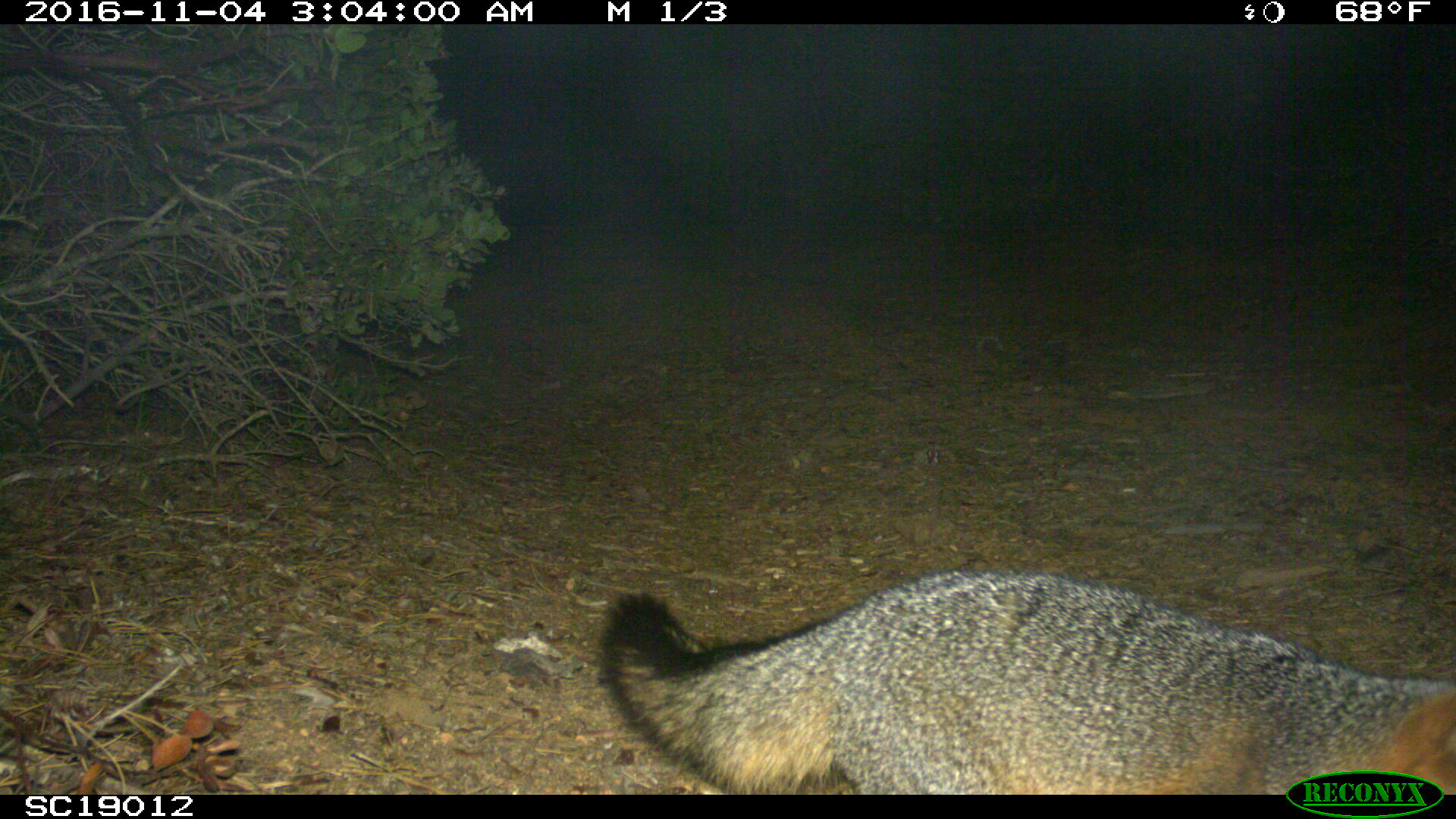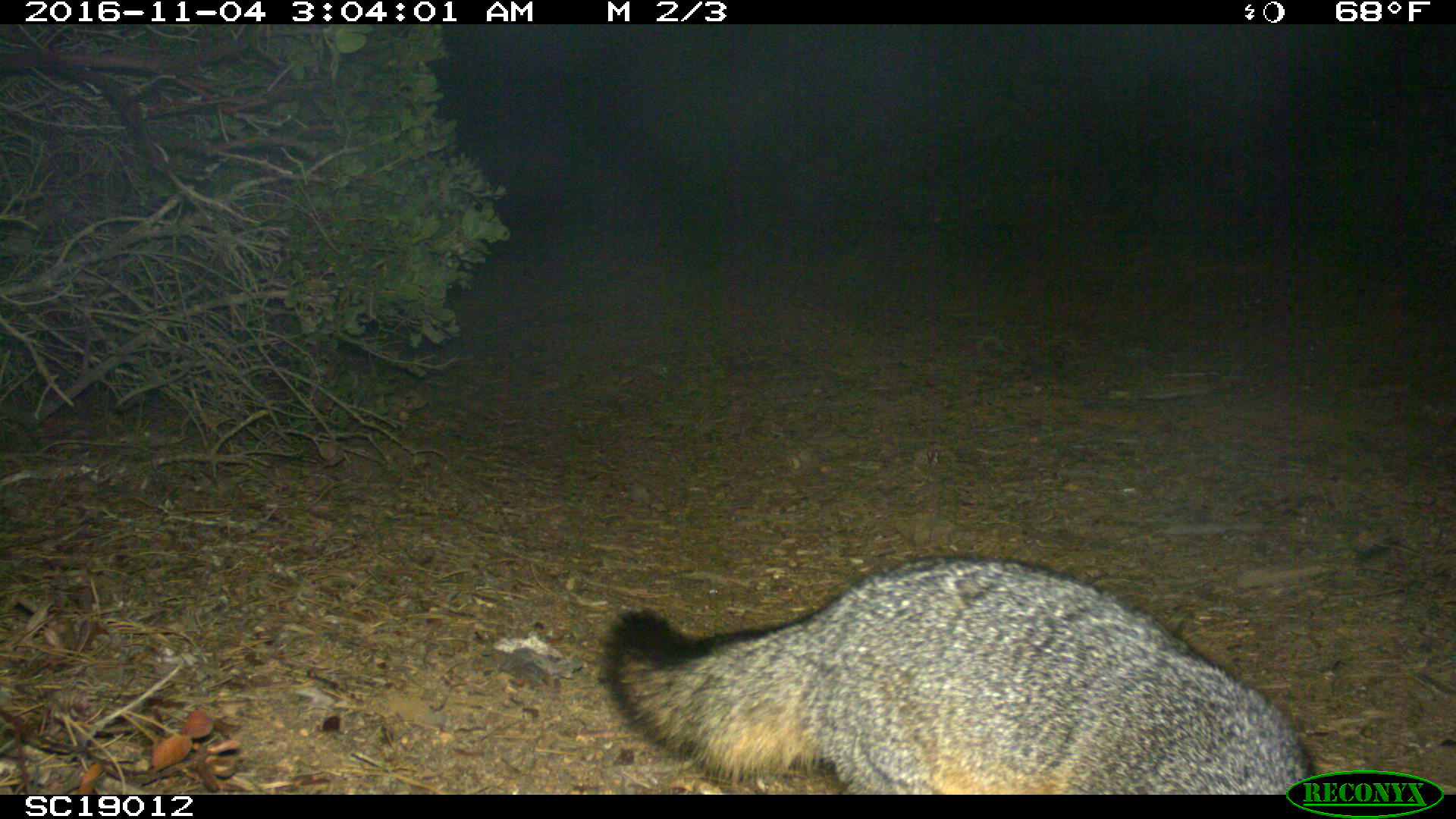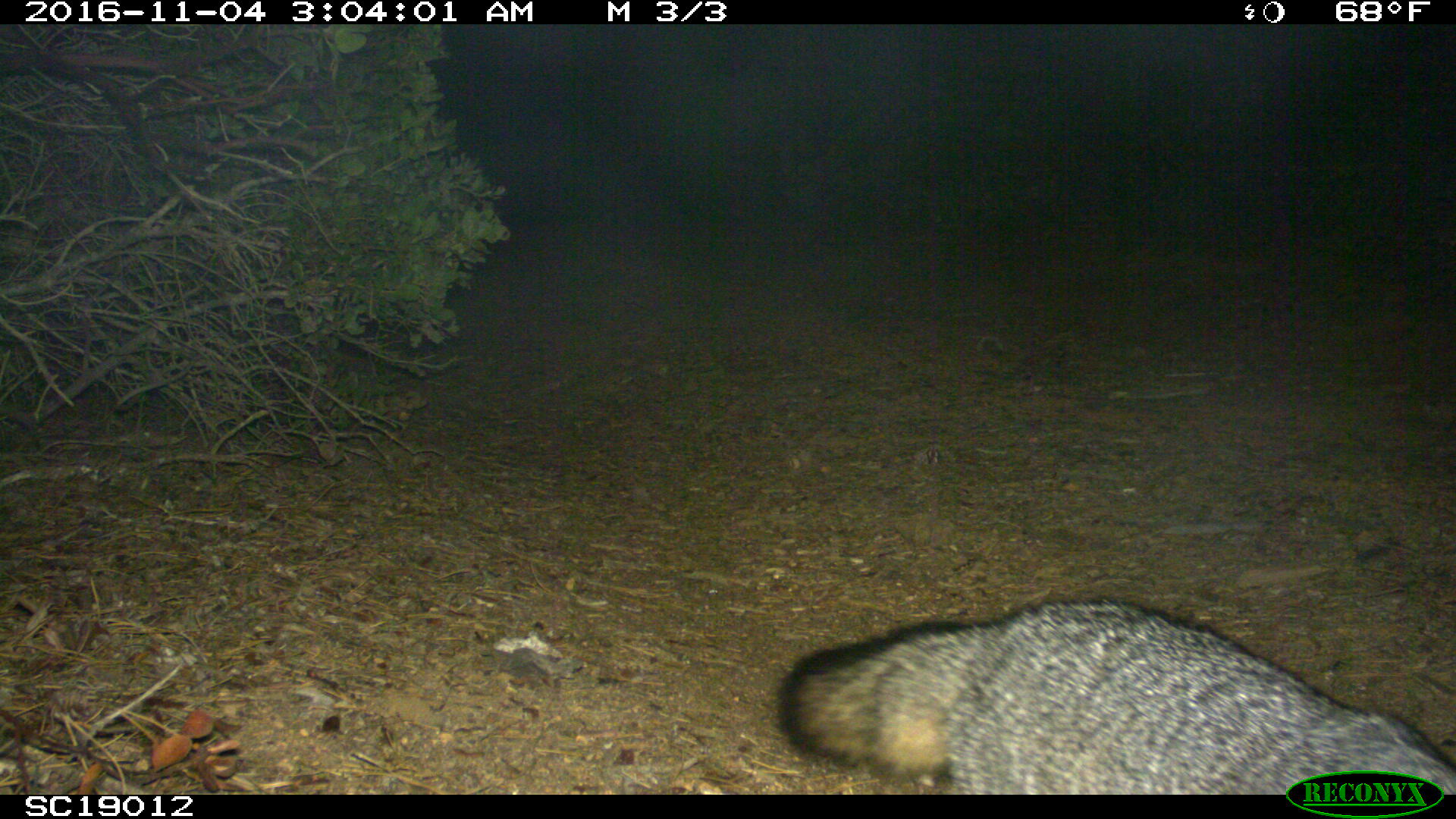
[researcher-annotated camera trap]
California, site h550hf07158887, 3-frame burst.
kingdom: Animalia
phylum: Chordata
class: Mammalia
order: Carnivora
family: Canidae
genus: Urocyon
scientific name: Urocyon littoralis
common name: island fox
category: fox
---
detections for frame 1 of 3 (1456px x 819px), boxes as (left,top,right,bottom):
fox: (597,569,1455,795)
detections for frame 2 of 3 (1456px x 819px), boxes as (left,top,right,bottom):
fox: (598,548,1320,790)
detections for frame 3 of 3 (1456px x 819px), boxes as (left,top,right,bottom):
fox: (777,600,1455,794)